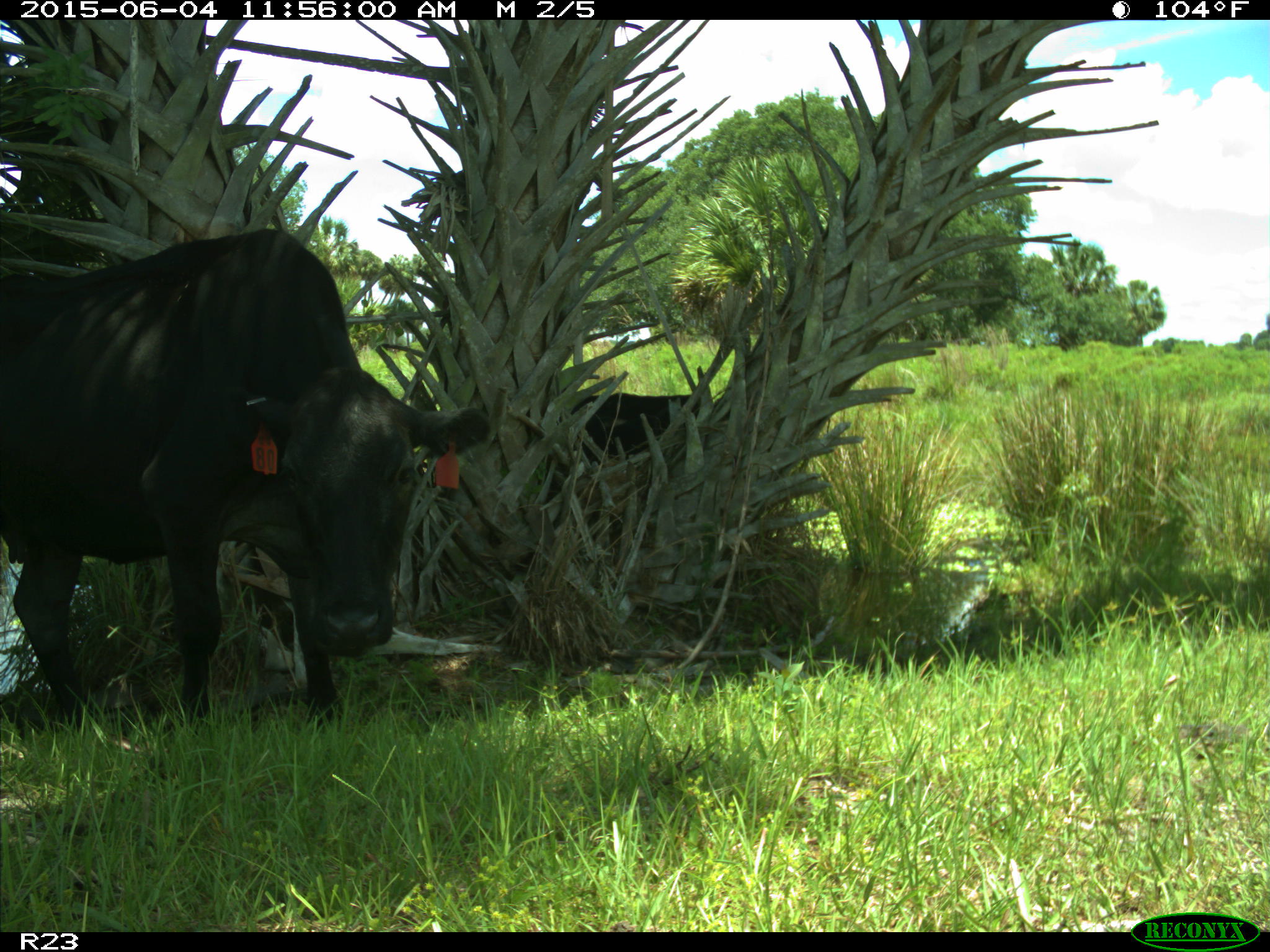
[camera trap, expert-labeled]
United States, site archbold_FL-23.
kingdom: Animalia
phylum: Chordata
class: Mammalia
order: Artiodactyla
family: Bovidae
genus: Bos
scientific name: Bos taurus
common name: domestic cow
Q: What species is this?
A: Bos taurus (domestic cow).